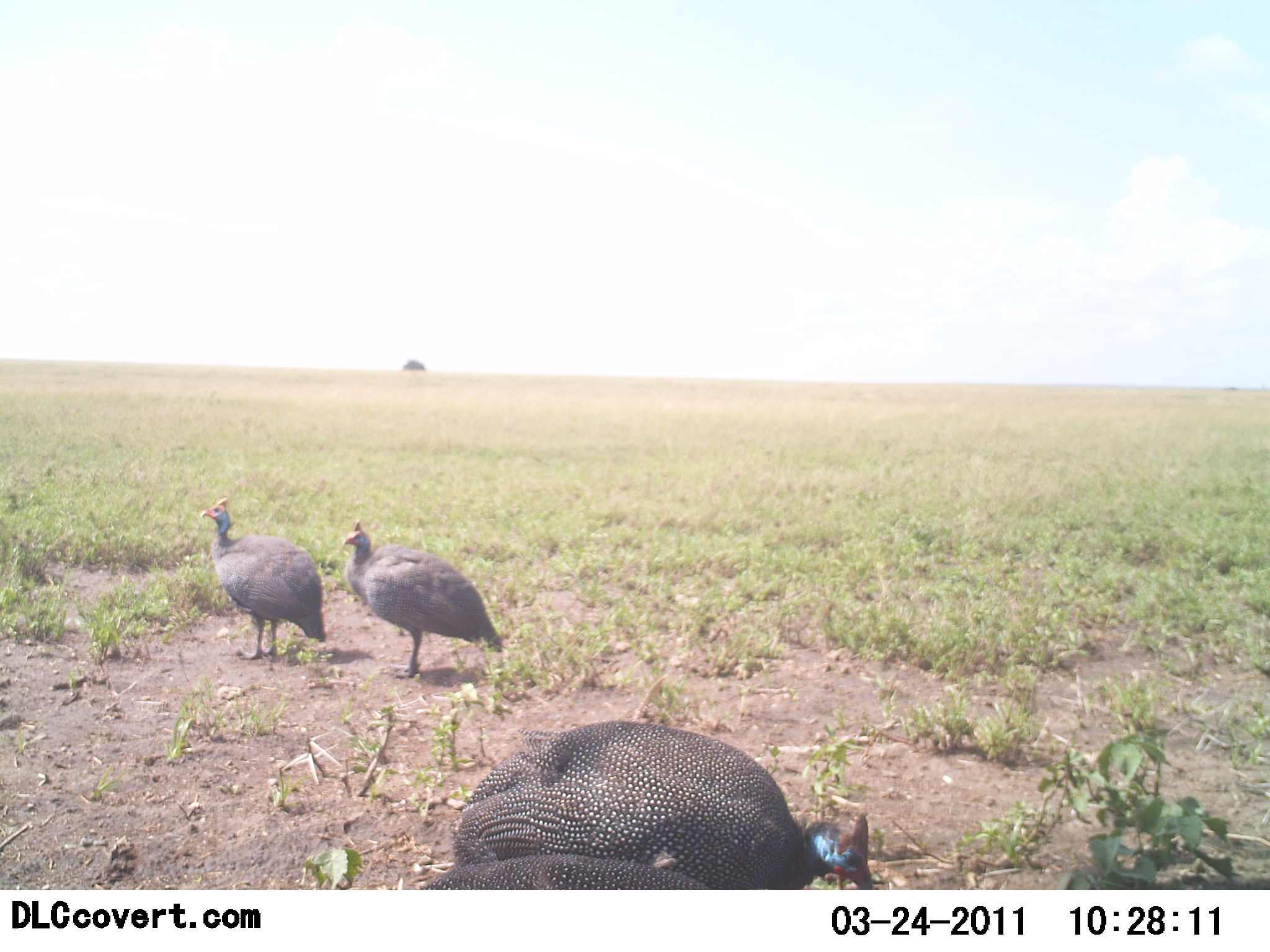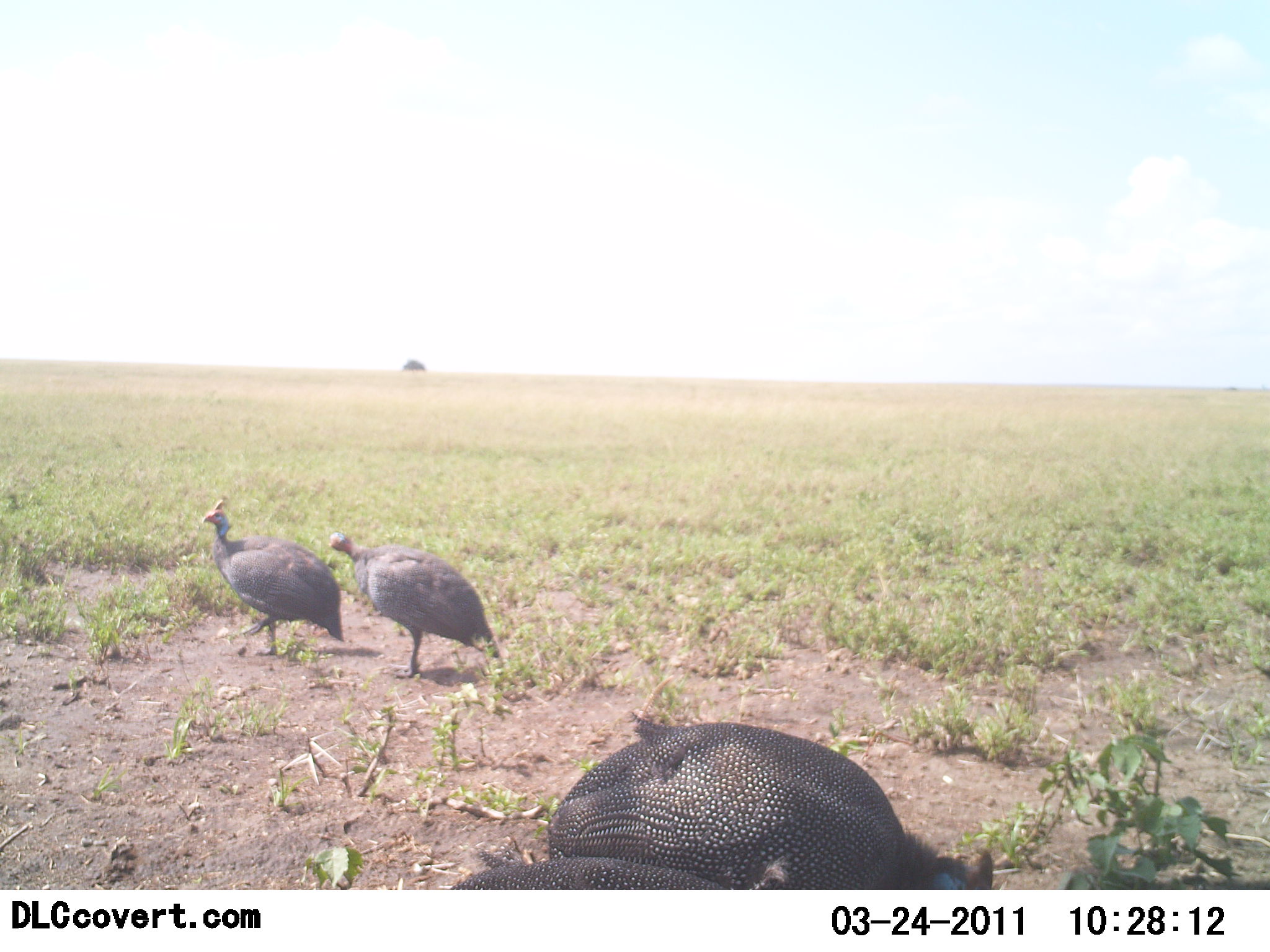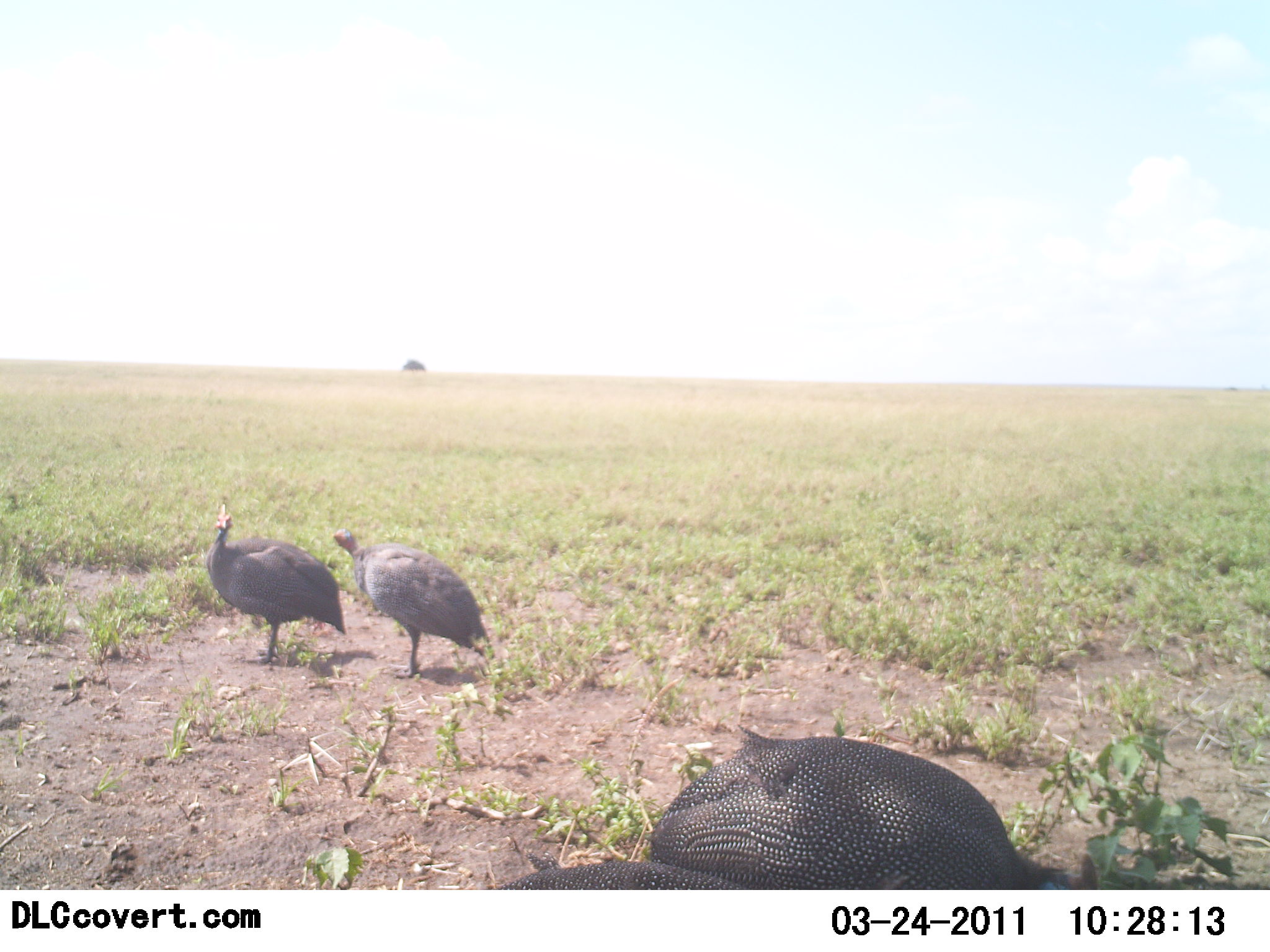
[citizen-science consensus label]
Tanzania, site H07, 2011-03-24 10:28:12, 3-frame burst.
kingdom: Animalia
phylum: Chordata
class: Aves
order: Galliformes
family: Numididae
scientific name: Numididae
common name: guinea fowl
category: guineafowl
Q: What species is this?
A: Guineafowl (guinea fowl) (Numididae).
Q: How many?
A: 4.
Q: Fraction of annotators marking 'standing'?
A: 40%.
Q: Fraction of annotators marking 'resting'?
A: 0%.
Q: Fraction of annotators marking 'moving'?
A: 70%.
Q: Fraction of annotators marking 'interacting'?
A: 0%.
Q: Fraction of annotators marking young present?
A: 0%.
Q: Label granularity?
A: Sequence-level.